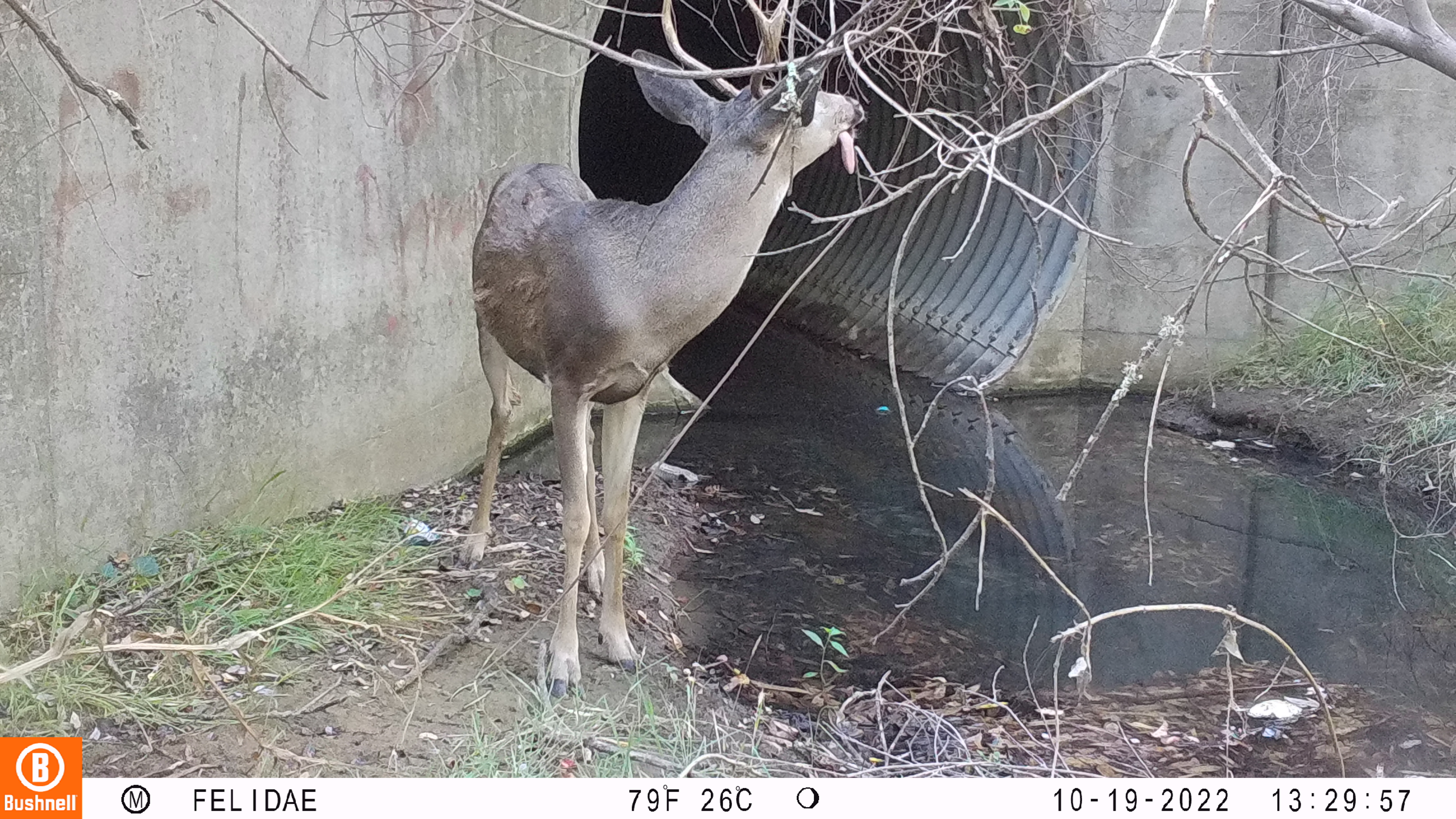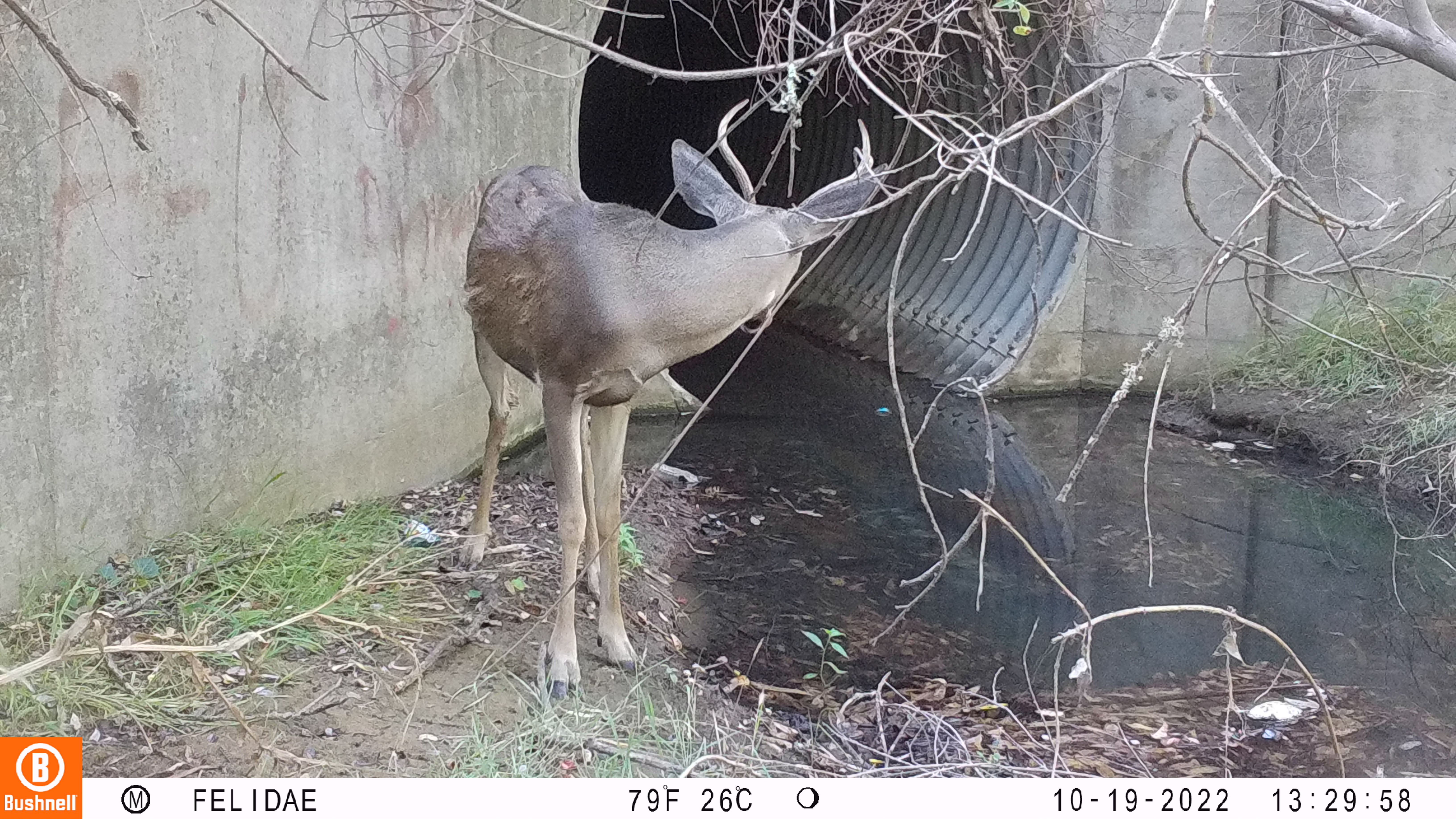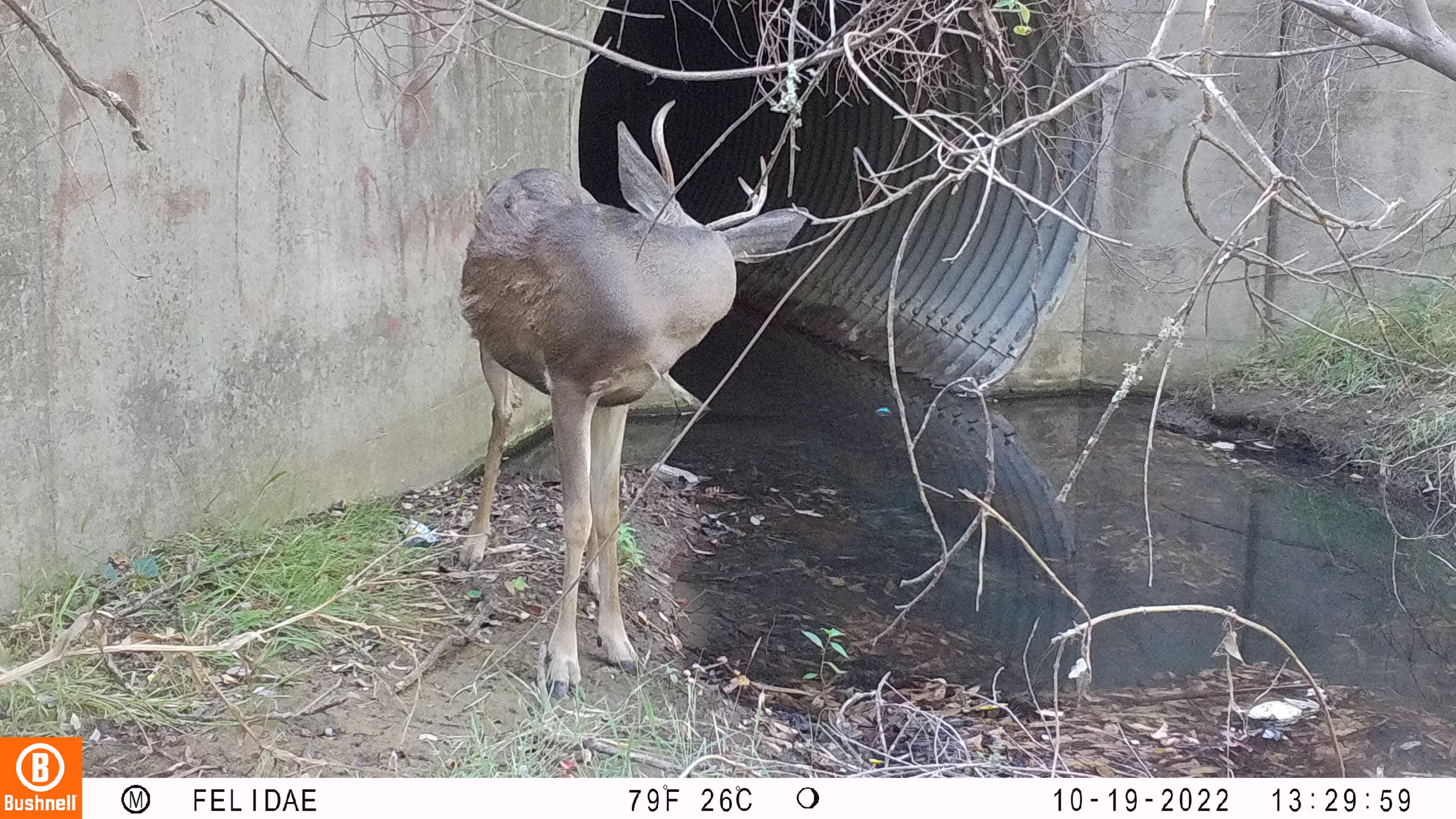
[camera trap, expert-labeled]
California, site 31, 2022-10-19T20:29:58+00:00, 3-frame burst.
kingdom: Animalia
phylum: Chordata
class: Mammalia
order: Artiodactyla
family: Cervidae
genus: Odocoileus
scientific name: Odocoileus hemionus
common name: mule deer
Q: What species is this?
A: Mule deer (Odocoileus hemionus).